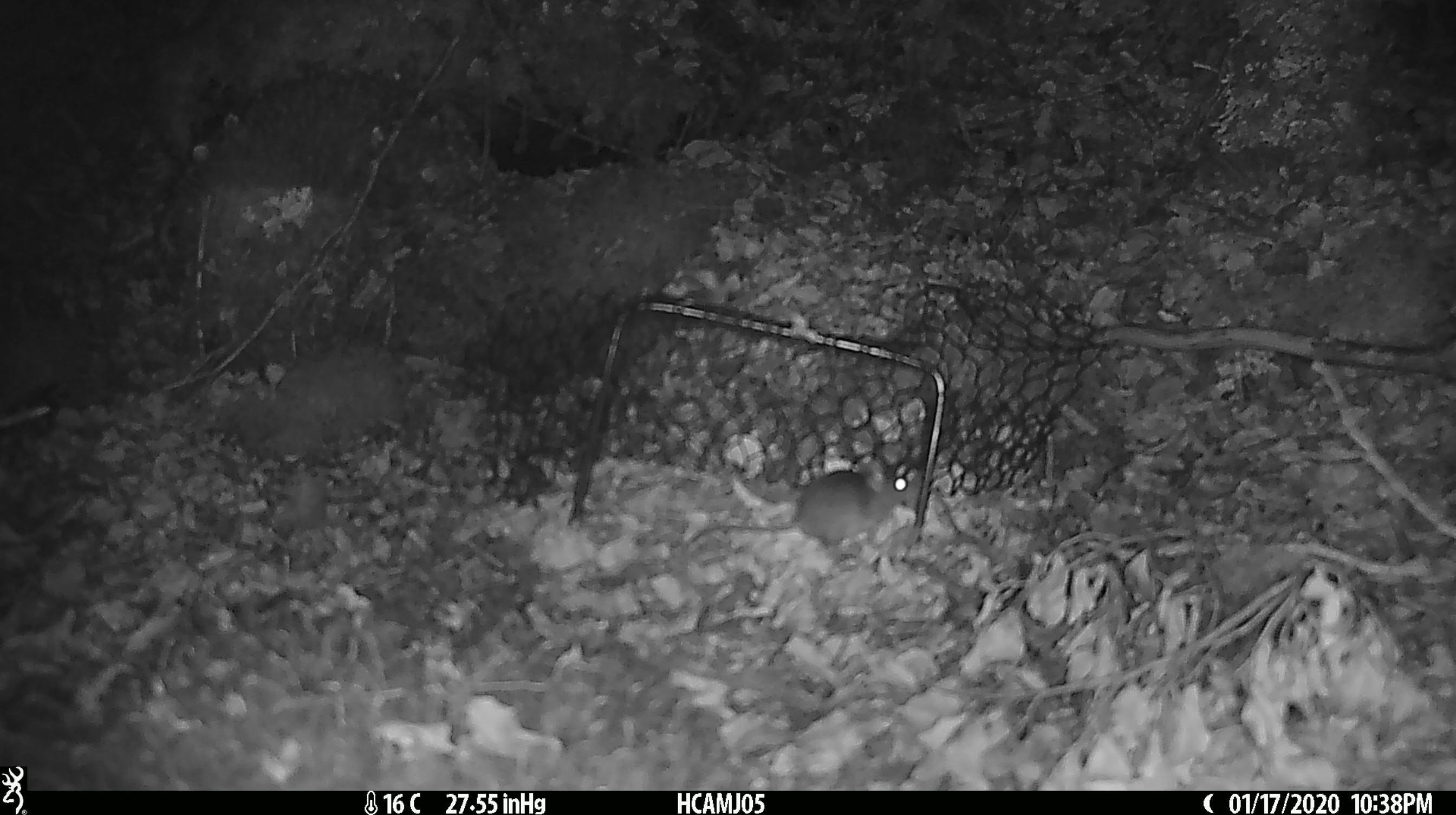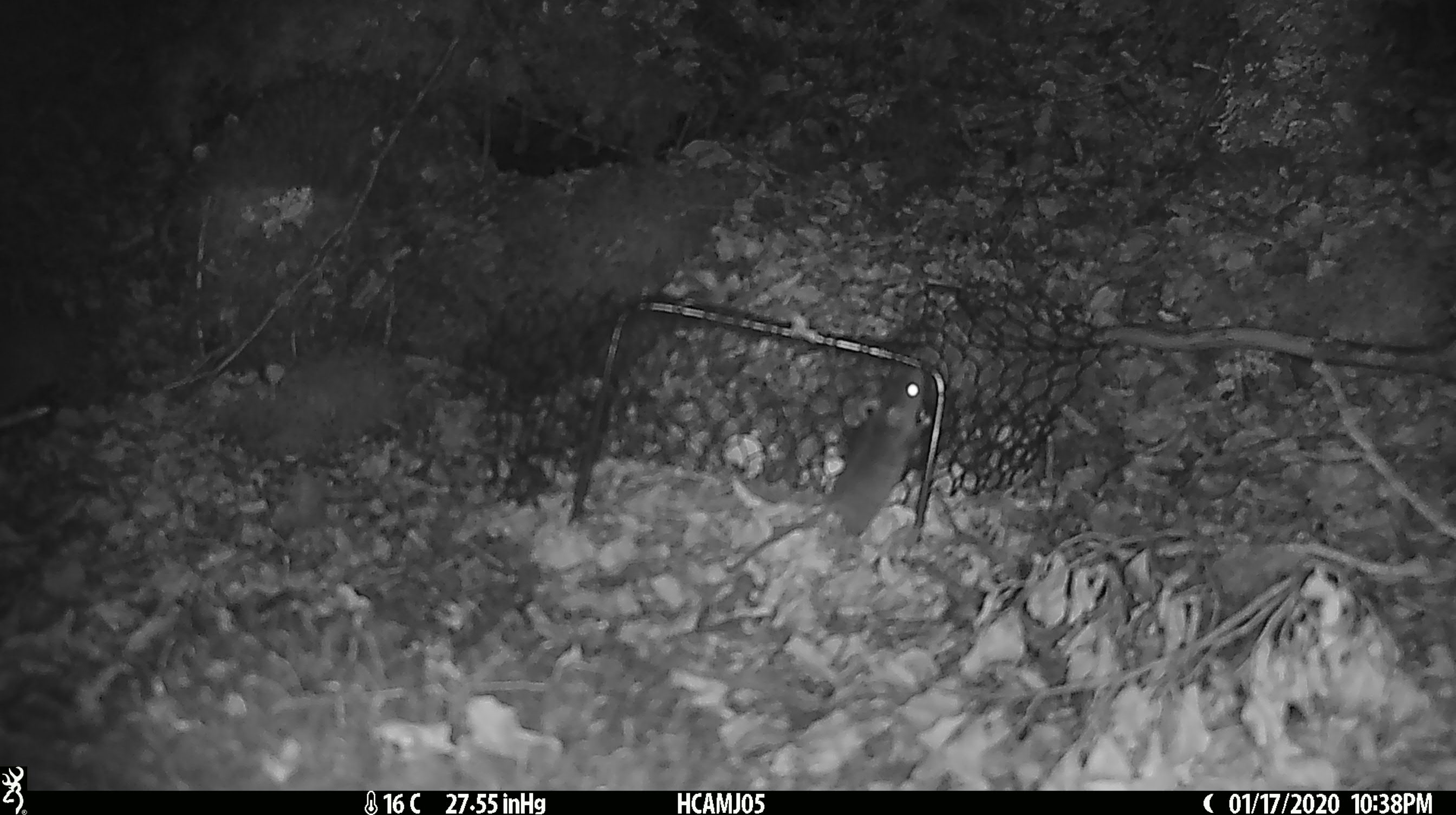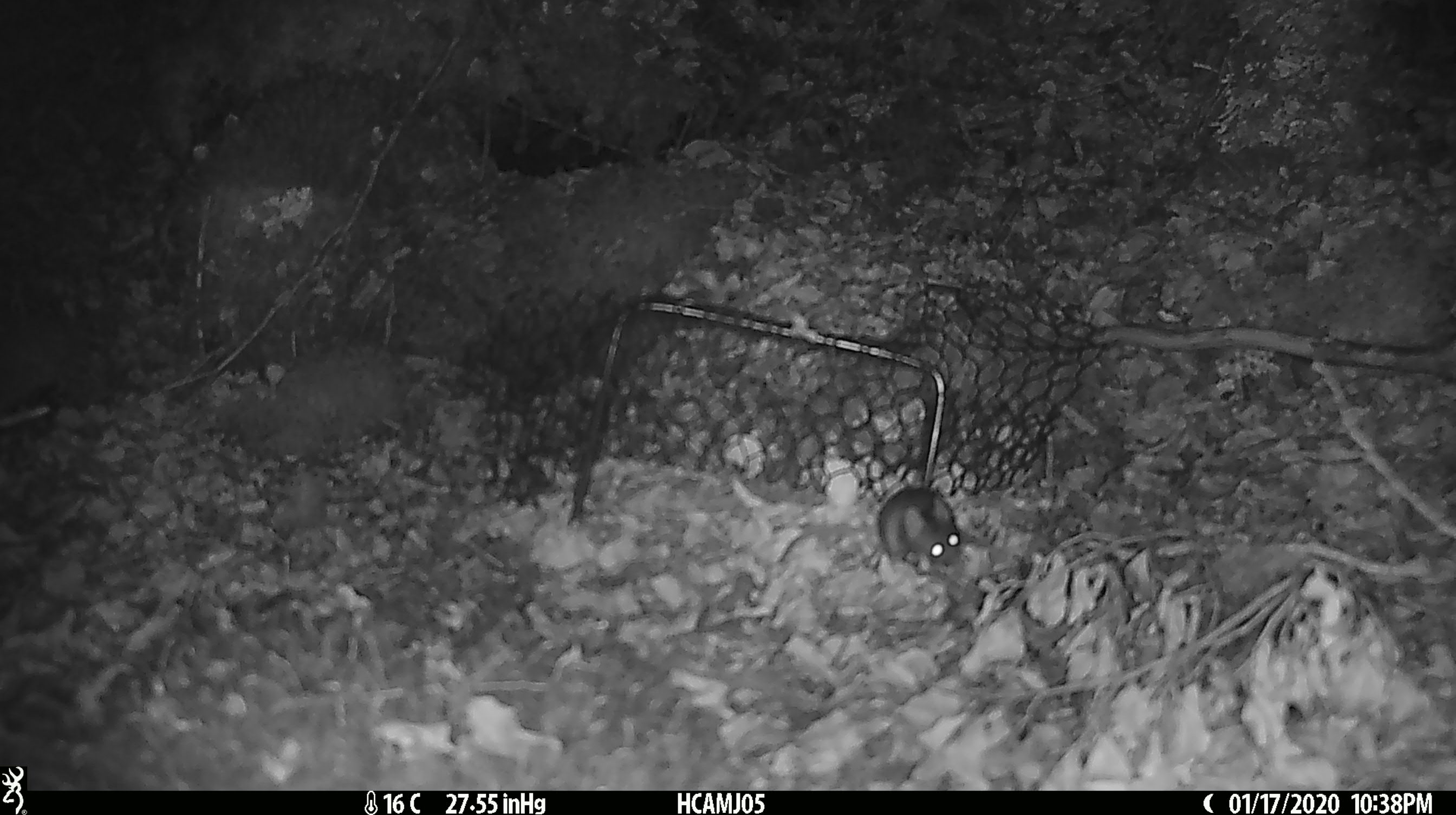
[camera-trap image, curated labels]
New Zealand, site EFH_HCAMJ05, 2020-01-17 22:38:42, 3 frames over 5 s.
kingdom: Animalia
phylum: Chordata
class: Mammalia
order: Rodentia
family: Muridae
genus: Mus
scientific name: Mus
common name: mouse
Mouse (Mus).